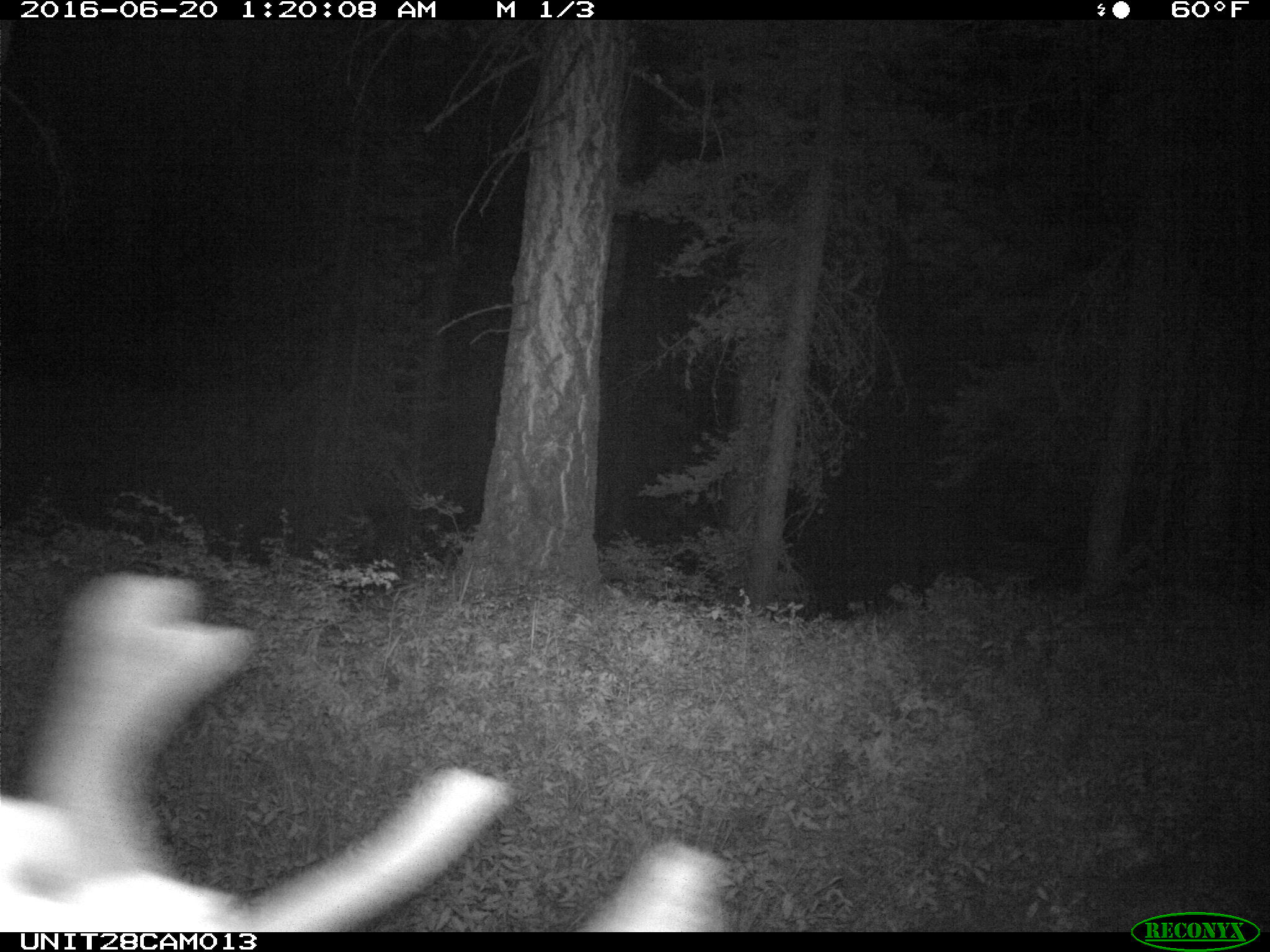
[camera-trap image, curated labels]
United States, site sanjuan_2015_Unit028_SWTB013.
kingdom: Animalia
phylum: Chordata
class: Mammalia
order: Artiodactyla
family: Cervidae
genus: Cervus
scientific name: Cervus elaphus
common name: red deer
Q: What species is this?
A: Cervus elaphus (red deer).